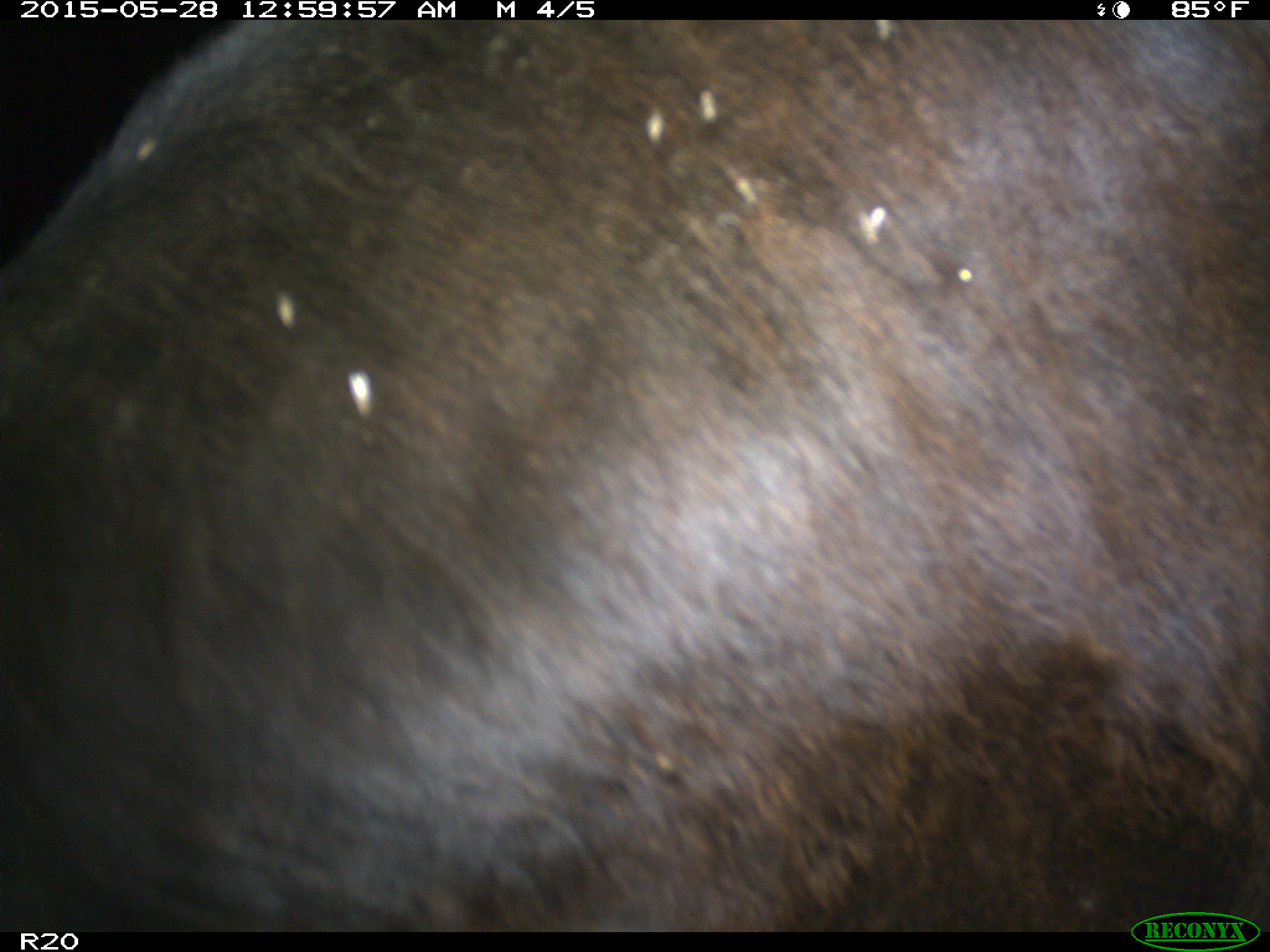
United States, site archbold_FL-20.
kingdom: Animalia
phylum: Chordata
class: Mammalia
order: Artiodactyla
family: Bovidae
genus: Bos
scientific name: Bos taurus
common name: domestic cow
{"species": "Bos taurus (domestic cow)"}